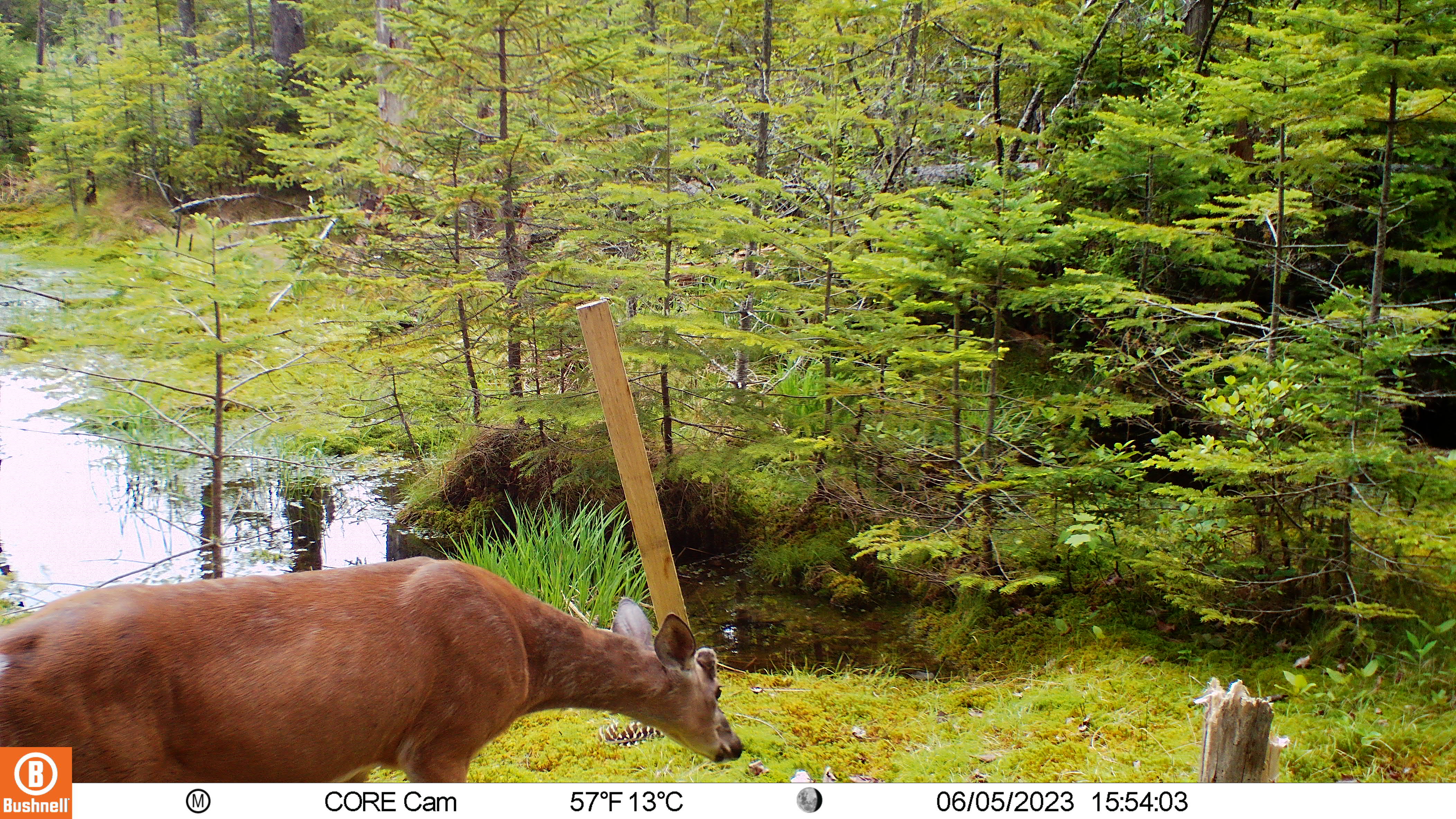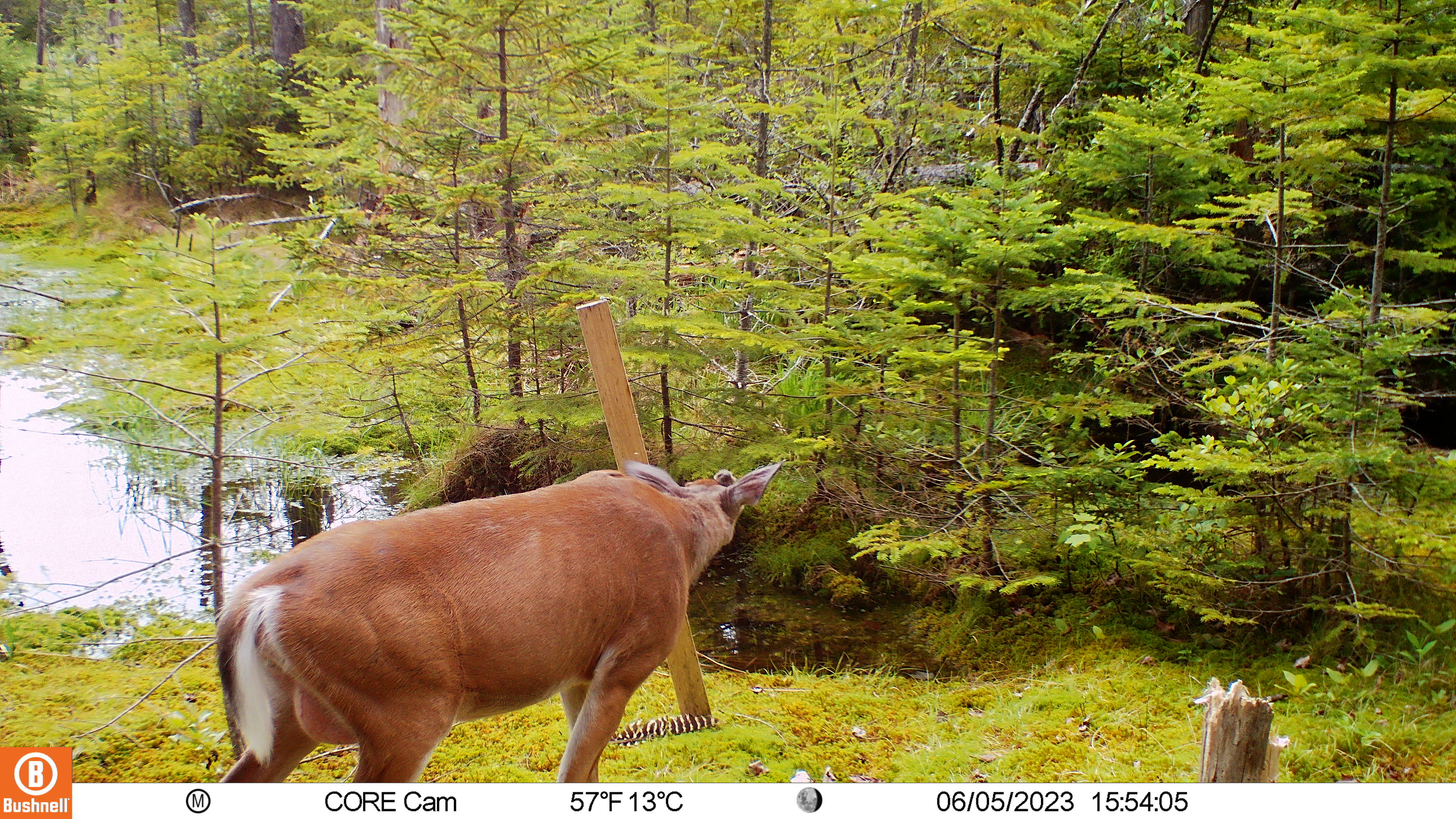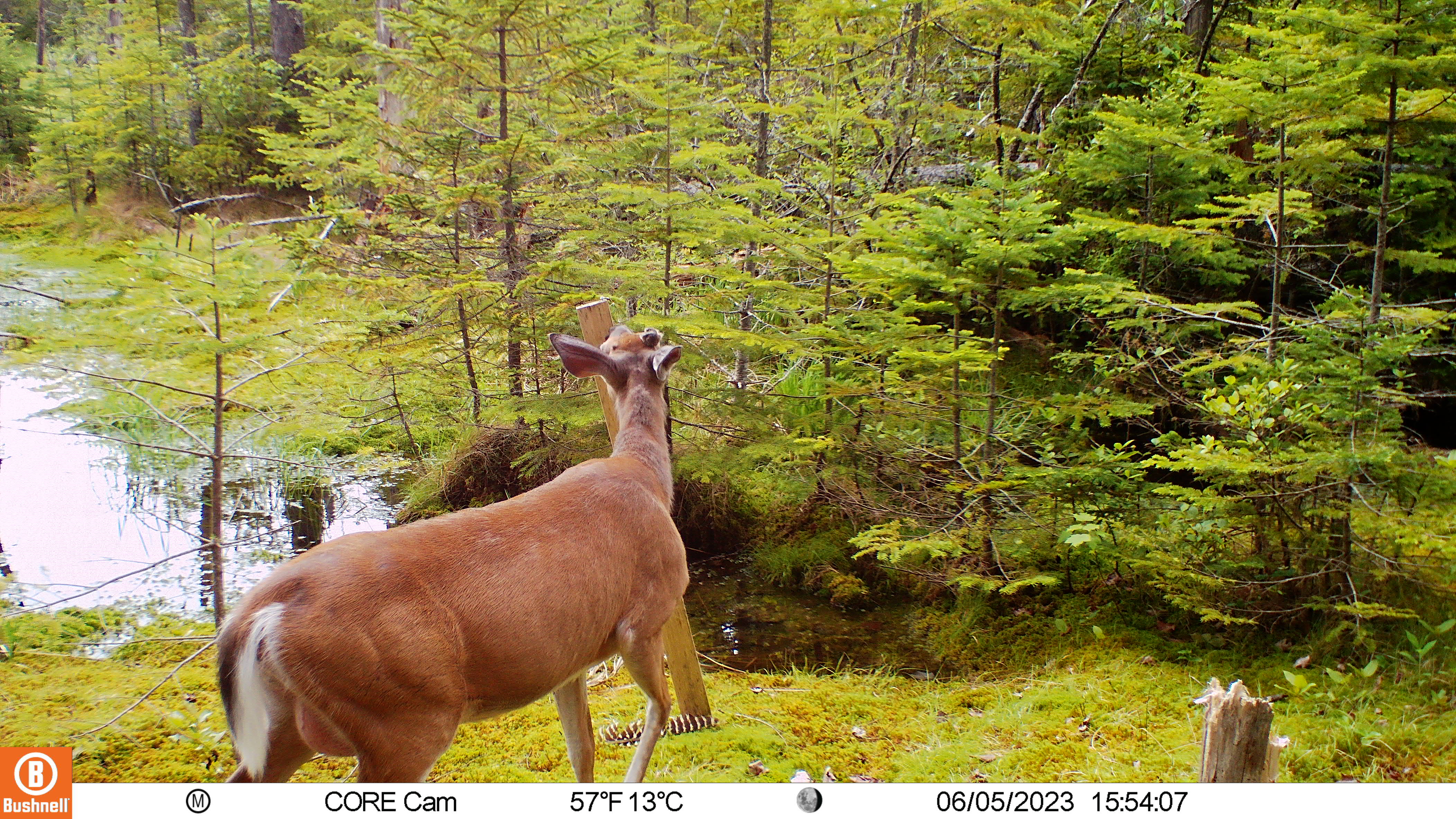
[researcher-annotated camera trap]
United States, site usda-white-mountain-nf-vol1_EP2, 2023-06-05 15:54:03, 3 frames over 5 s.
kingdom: Animalia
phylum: Chordata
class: Mammalia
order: Artiodactyla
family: Cervidae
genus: Odocoileus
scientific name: Odocoileus virginianus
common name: white-tailed deer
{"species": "white-tailed deer (Odocoileus virginianus)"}